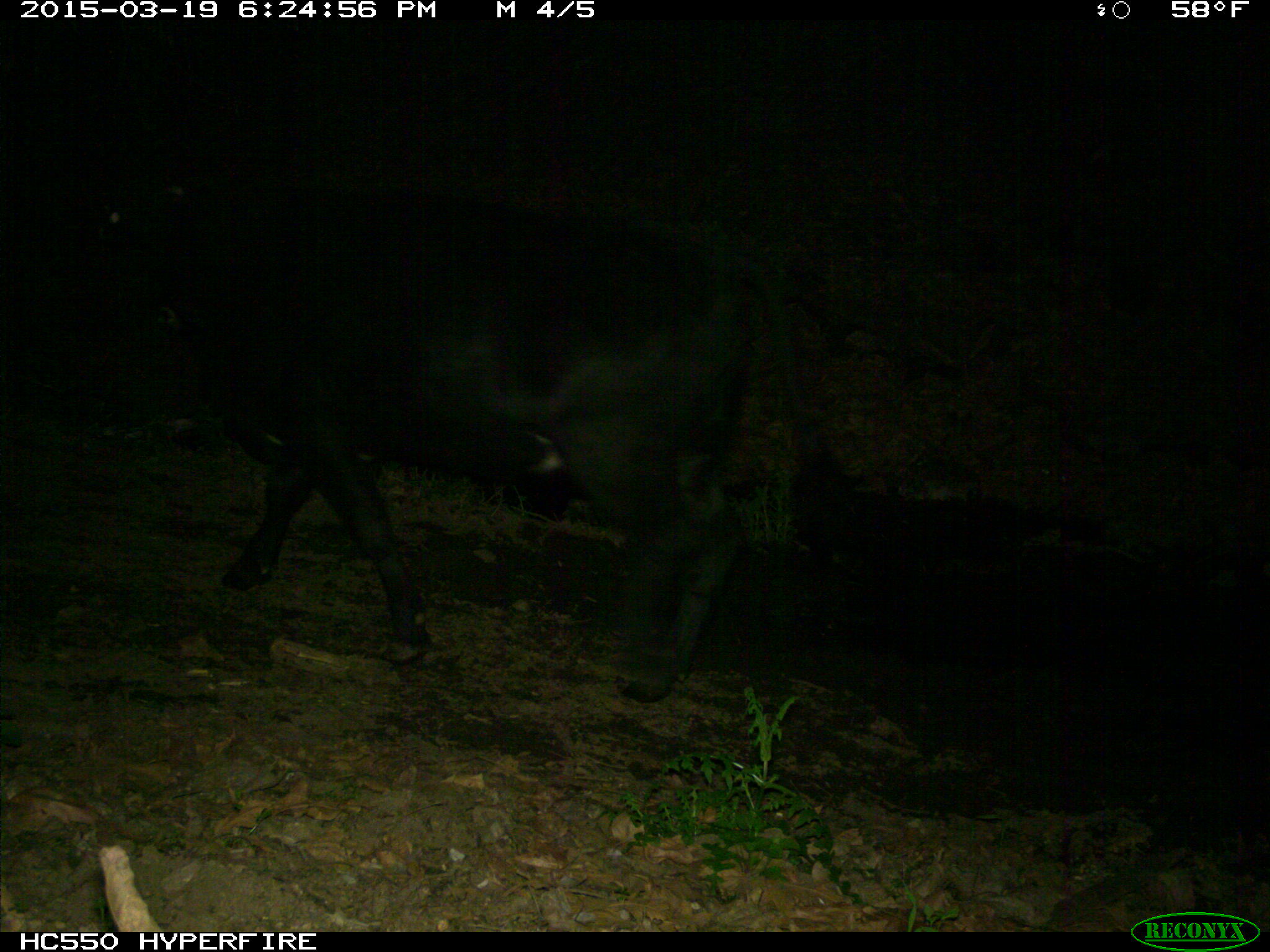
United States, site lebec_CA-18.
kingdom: Animalia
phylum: Chordata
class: Mammalia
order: Artiodactyla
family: Bovidae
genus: Bos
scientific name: Bos taurus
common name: domestic cow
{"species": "Bos taurus (domestic cow)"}